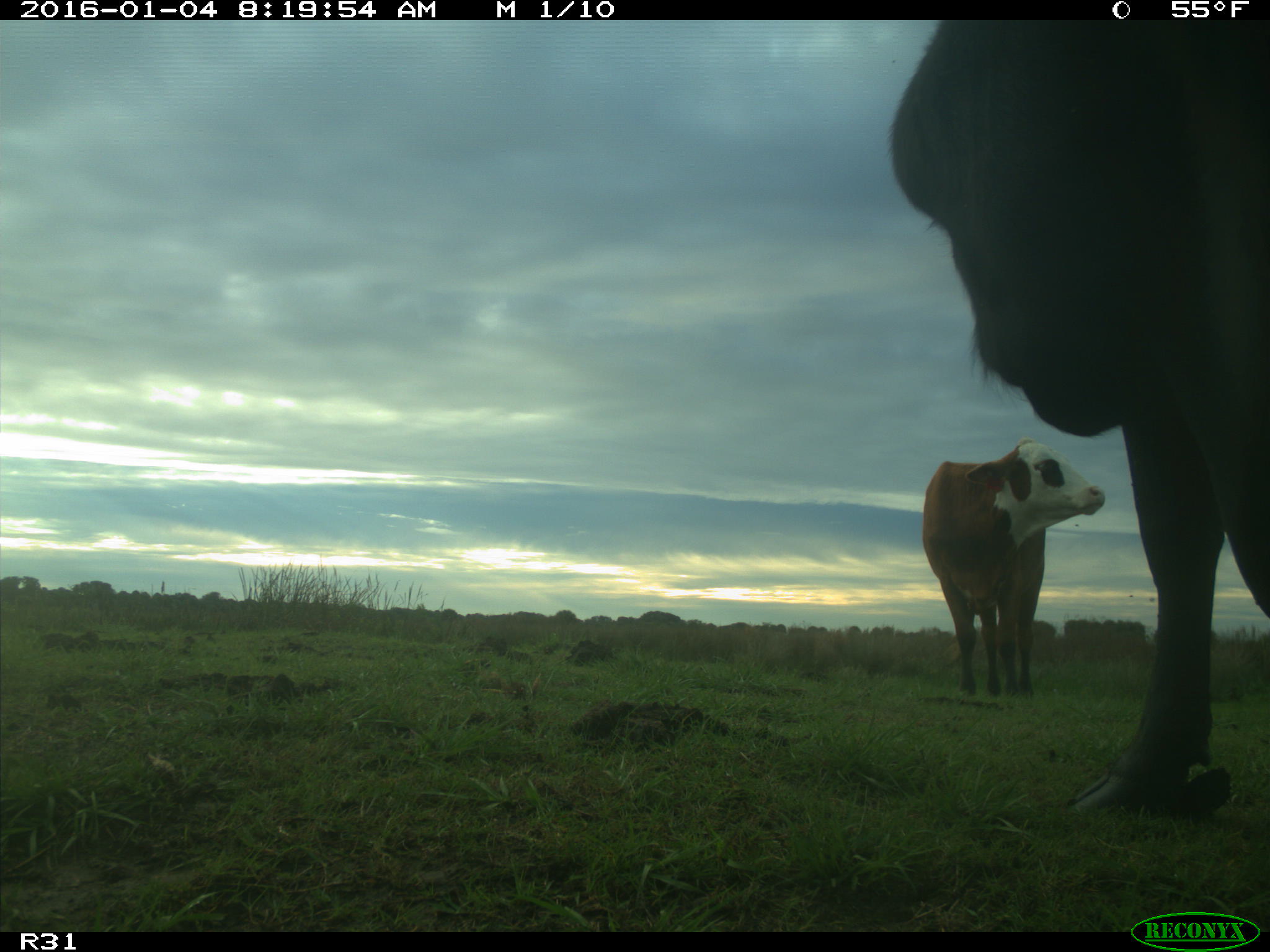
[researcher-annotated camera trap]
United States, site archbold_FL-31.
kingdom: Animalia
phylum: Chordata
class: Mammalia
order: Artiodactyla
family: Bovidae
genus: Bos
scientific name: Bos taurus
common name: domestic cow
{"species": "Bos taurus (domestic cow)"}